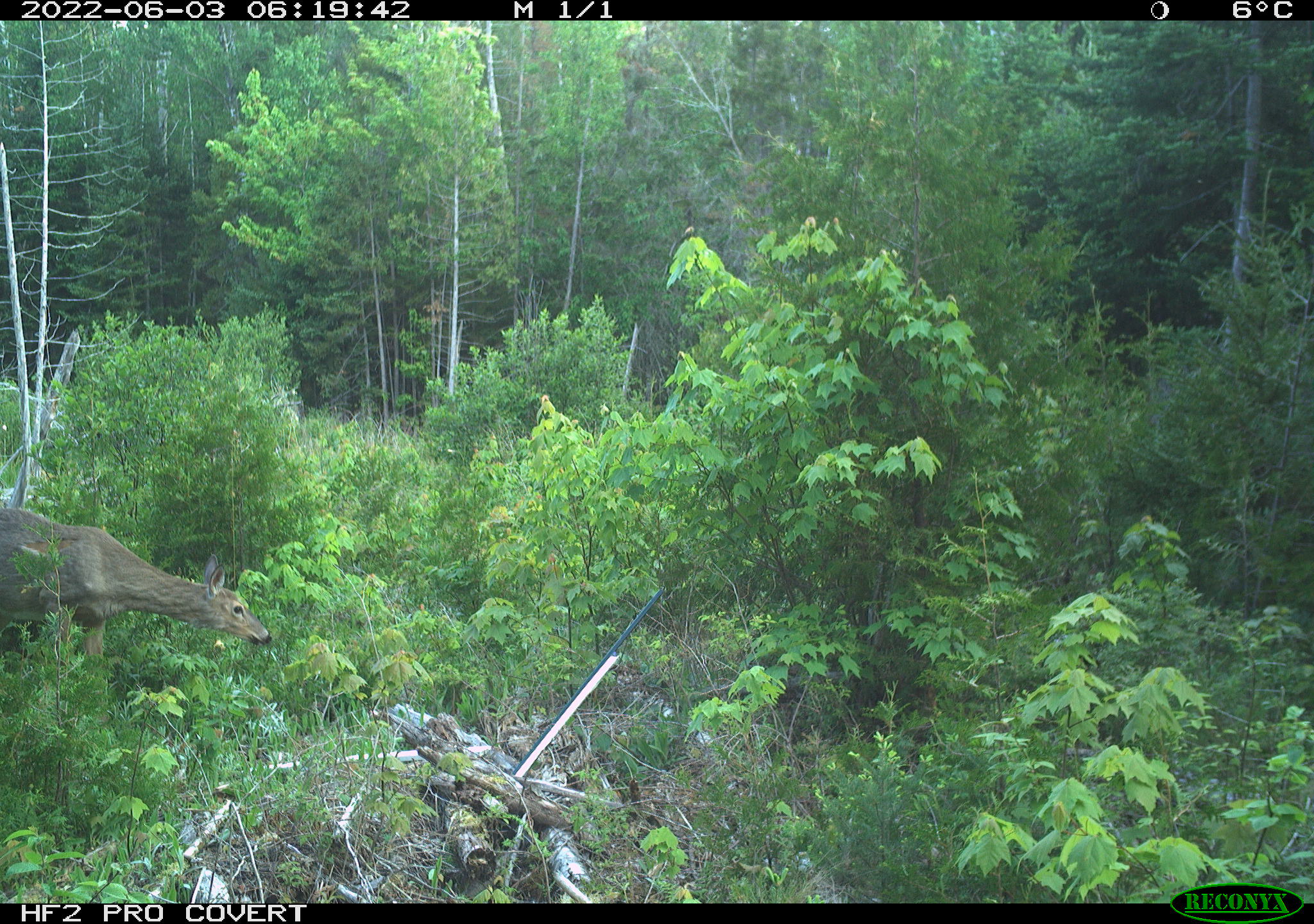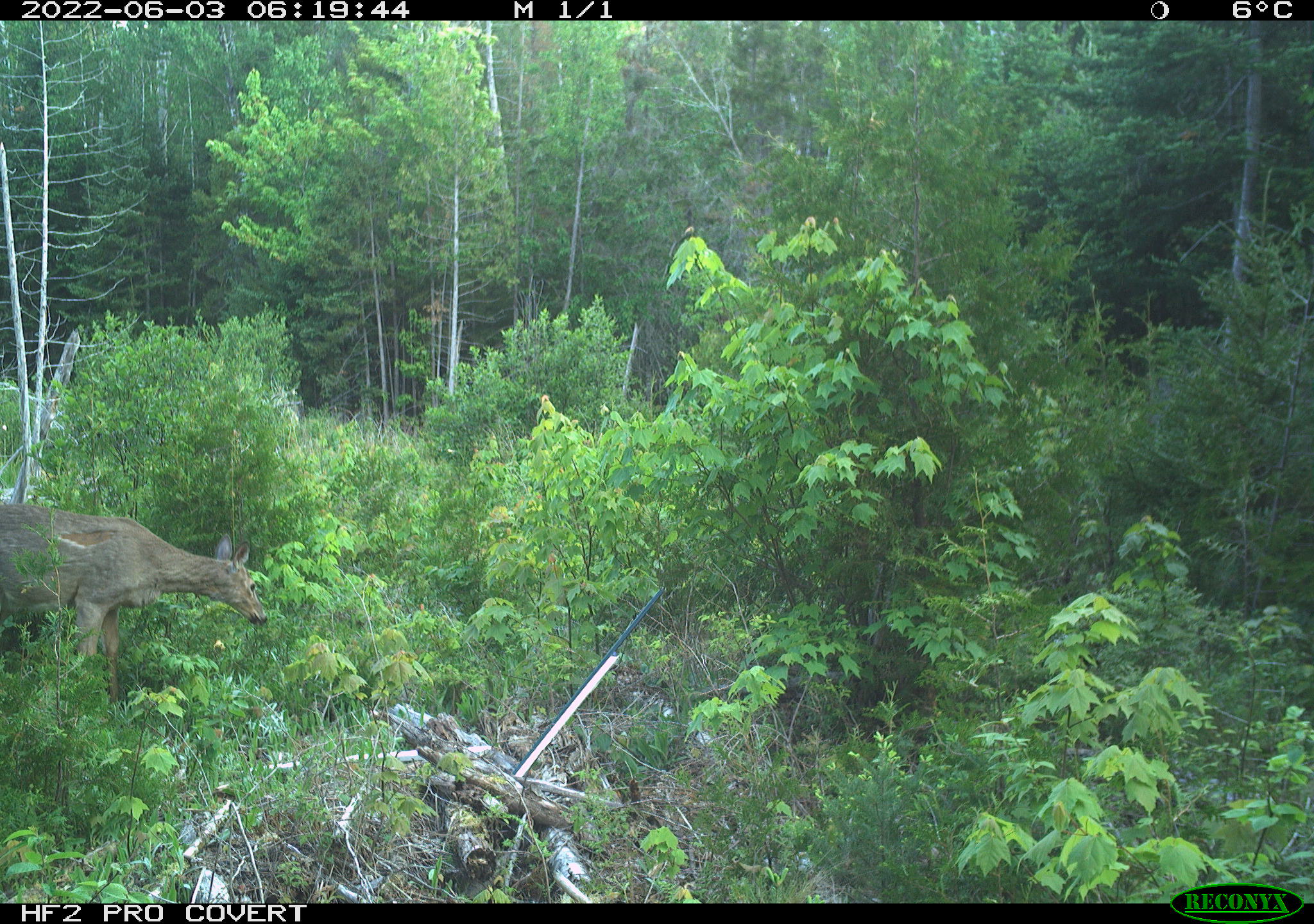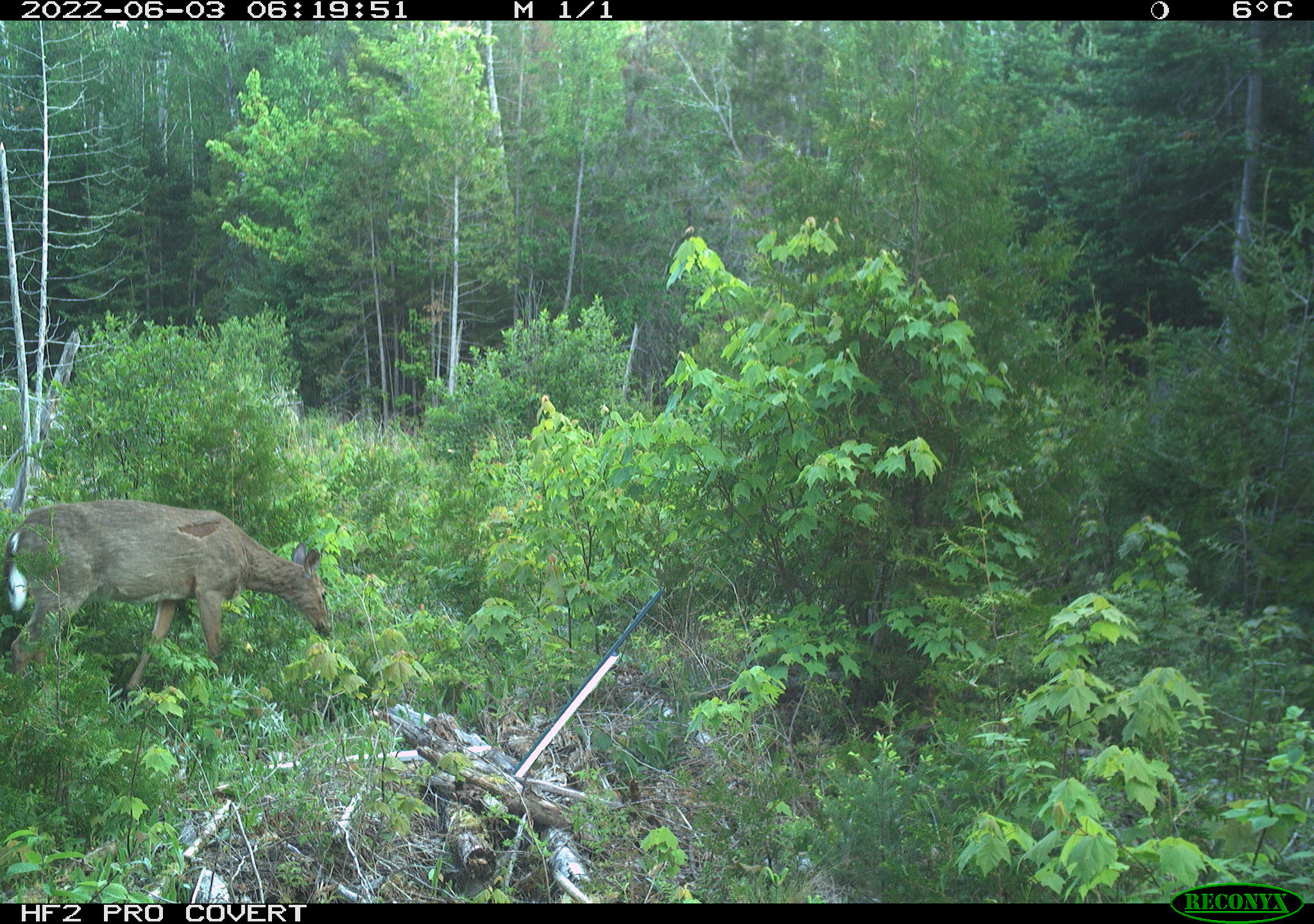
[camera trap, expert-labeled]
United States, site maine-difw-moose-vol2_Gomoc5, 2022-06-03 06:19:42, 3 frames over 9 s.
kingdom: Animalia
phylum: Chordata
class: Mammalia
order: Artiodactyla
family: Cervidae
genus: Odocoileus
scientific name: Odocoileus virginianus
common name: white-tailed deer